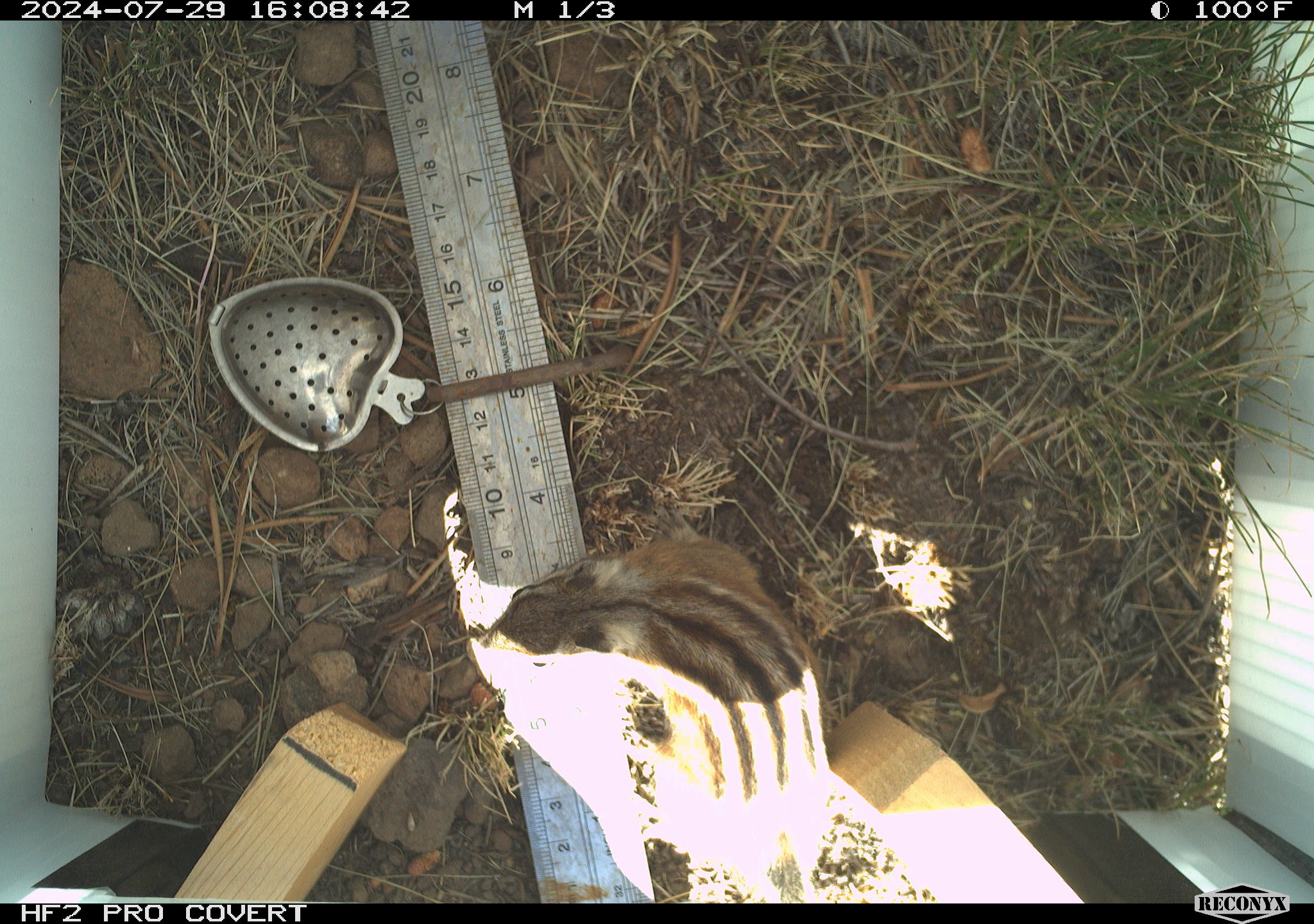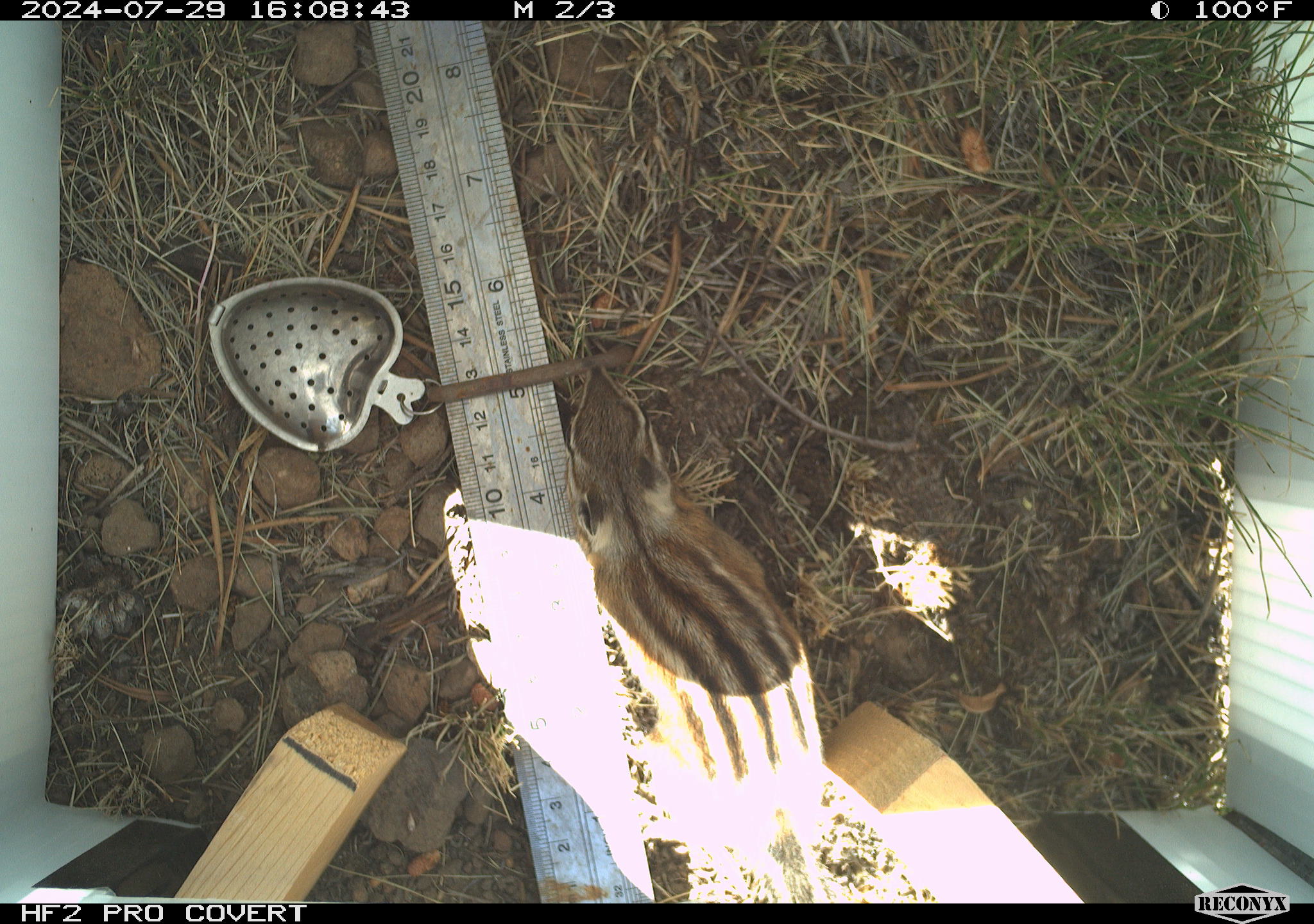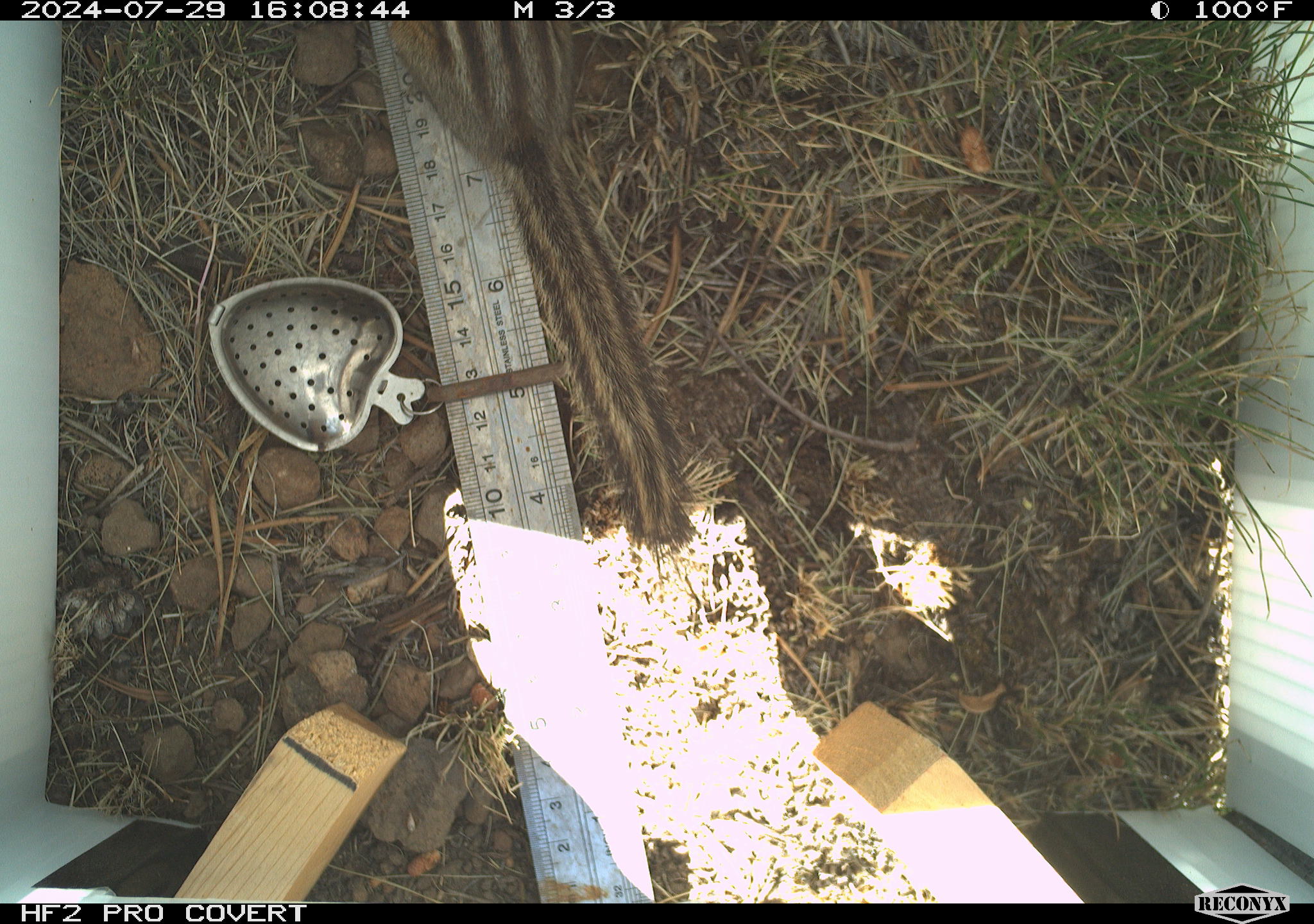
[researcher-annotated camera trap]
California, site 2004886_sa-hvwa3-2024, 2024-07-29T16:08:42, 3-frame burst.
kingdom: Animalia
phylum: Chordata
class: Mammalia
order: Rodentia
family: Sciuridae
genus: Neotamias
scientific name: Neotamias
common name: western chipmunks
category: neotamias species